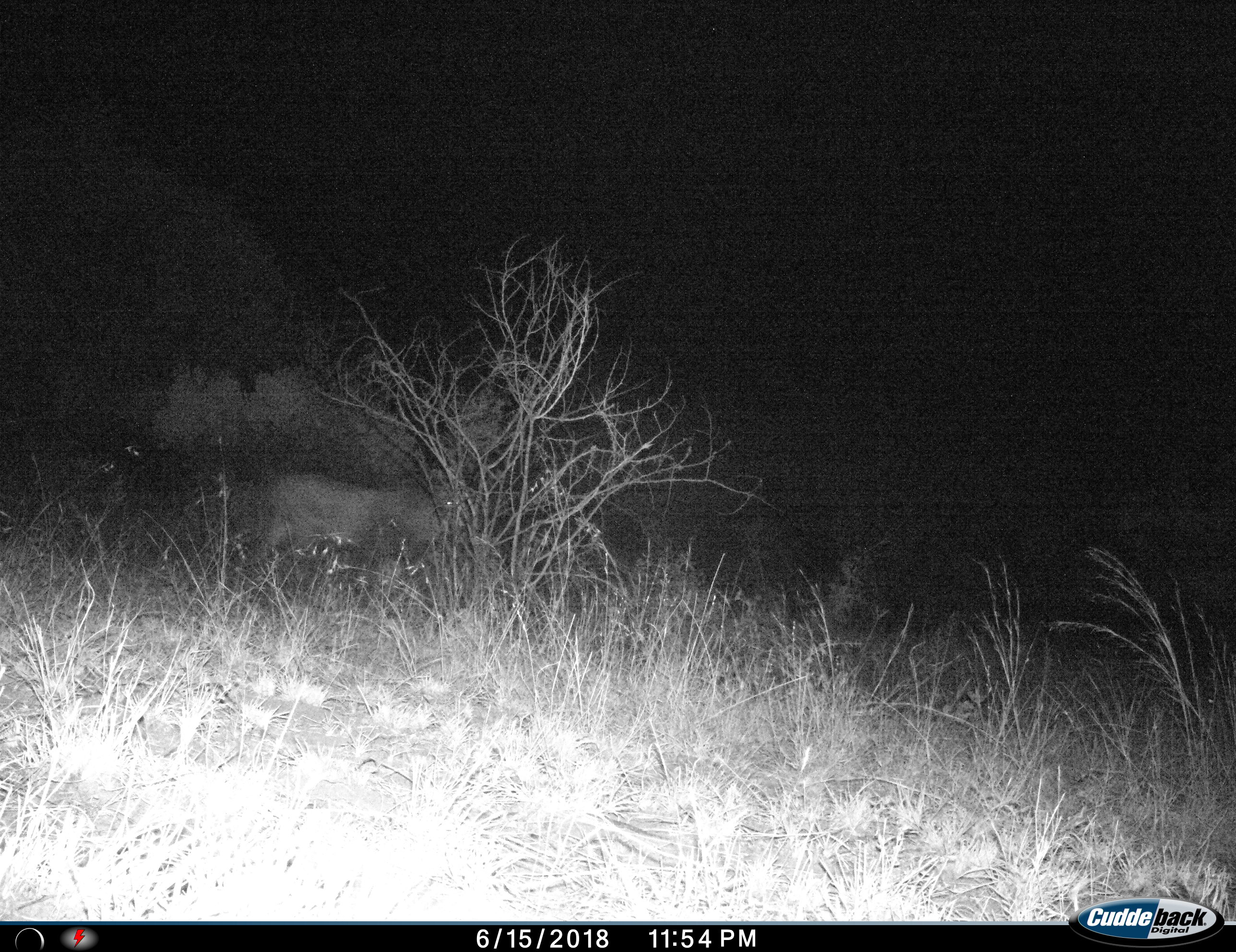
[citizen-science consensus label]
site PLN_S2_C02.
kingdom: Animalia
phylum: Chordata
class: Mammalia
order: Carnivora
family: Felidae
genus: Panthera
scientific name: Panthera leo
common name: lion male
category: lionmale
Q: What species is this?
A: Lionmale (lion male) (Panthera leo).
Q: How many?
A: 1.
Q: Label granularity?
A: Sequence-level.